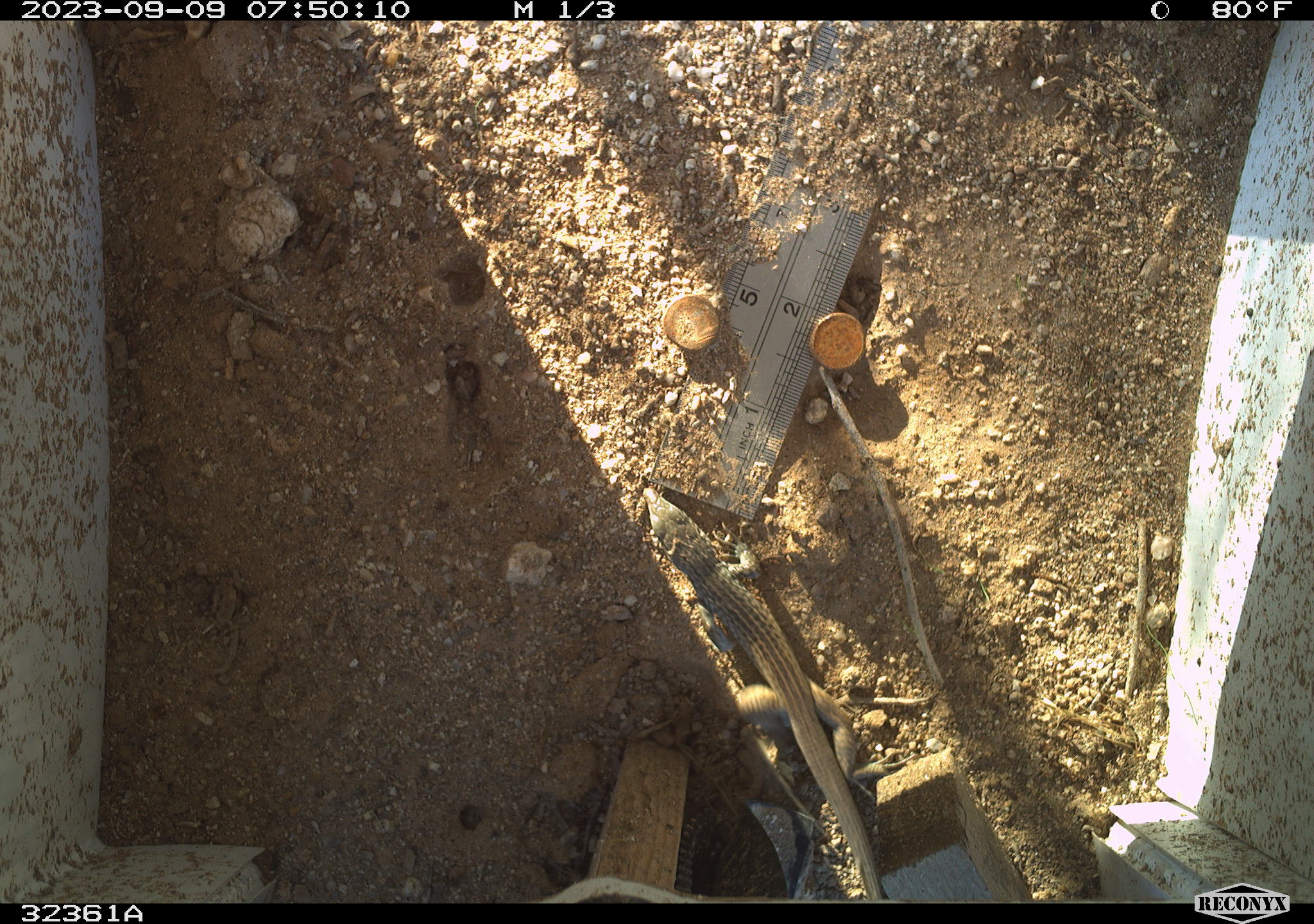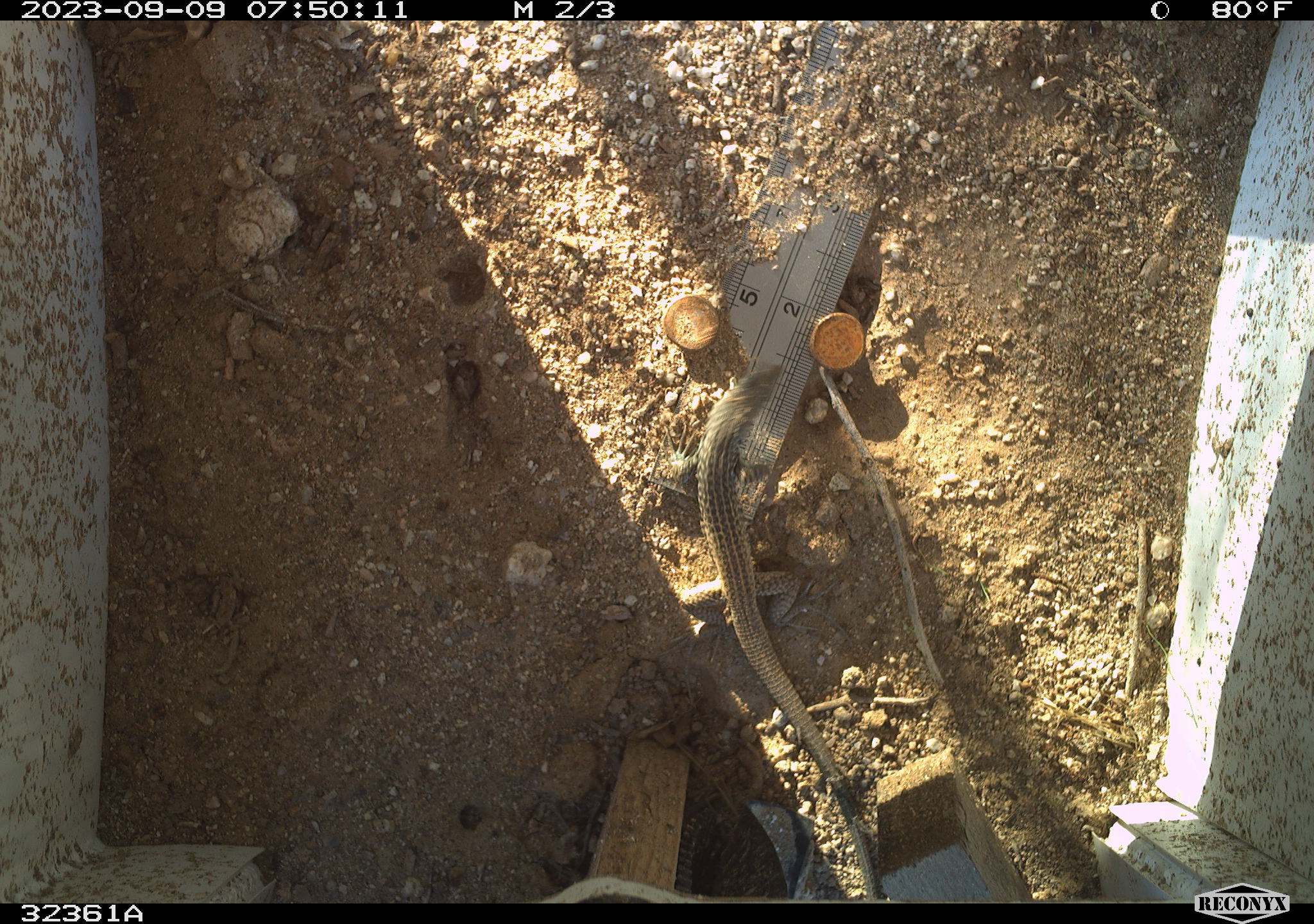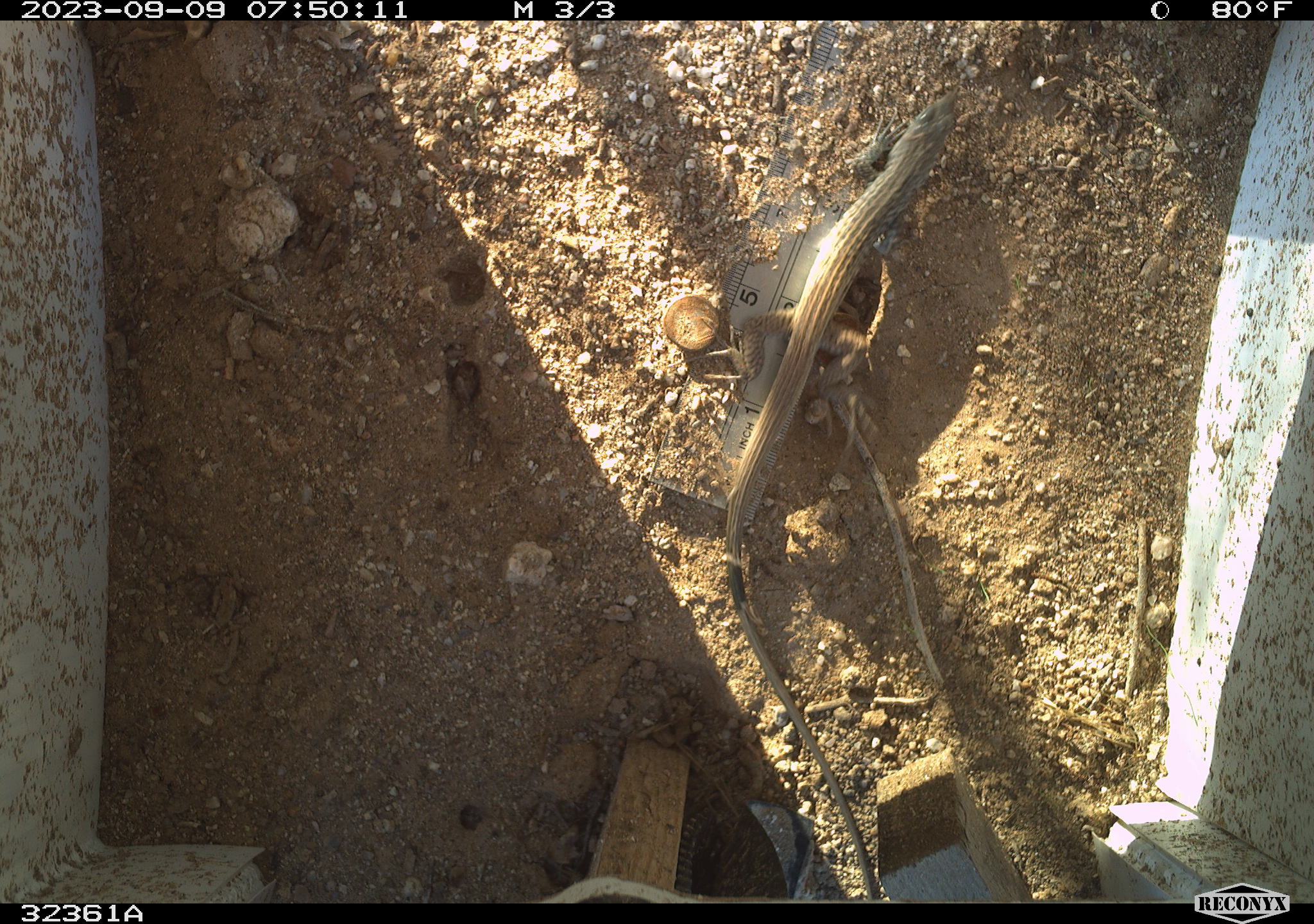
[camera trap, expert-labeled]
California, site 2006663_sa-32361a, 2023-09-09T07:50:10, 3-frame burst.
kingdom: Animalia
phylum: Chordata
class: Reptilia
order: Squamata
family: Teiidae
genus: Aspidoscelis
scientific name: Aspidoscelis tigris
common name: western whiptail